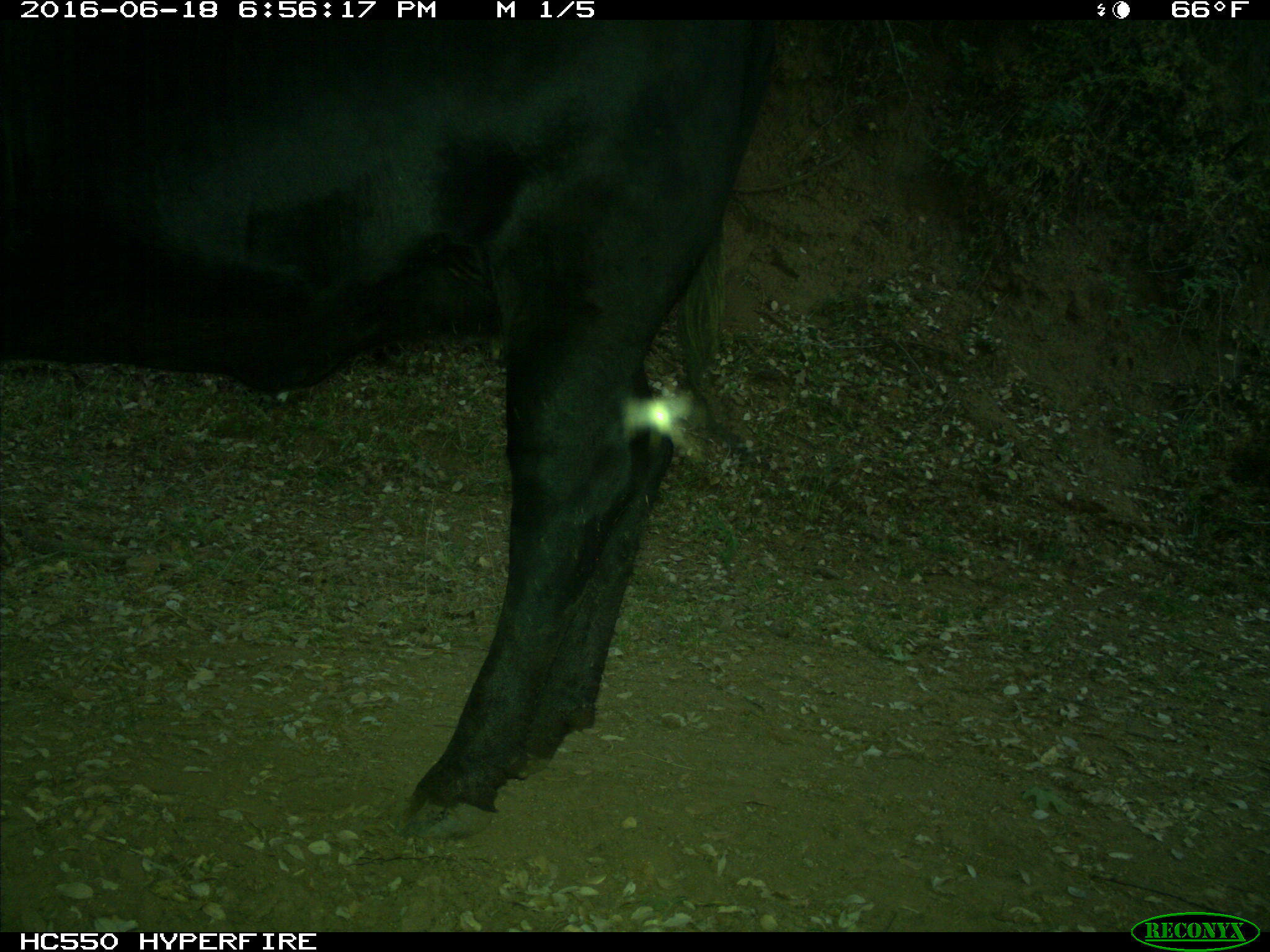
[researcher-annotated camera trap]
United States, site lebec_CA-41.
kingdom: Animalia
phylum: Chordata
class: Mammalia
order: Artiodactyla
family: Bovidae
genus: Bos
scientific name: Bos taurus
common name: domestic cow